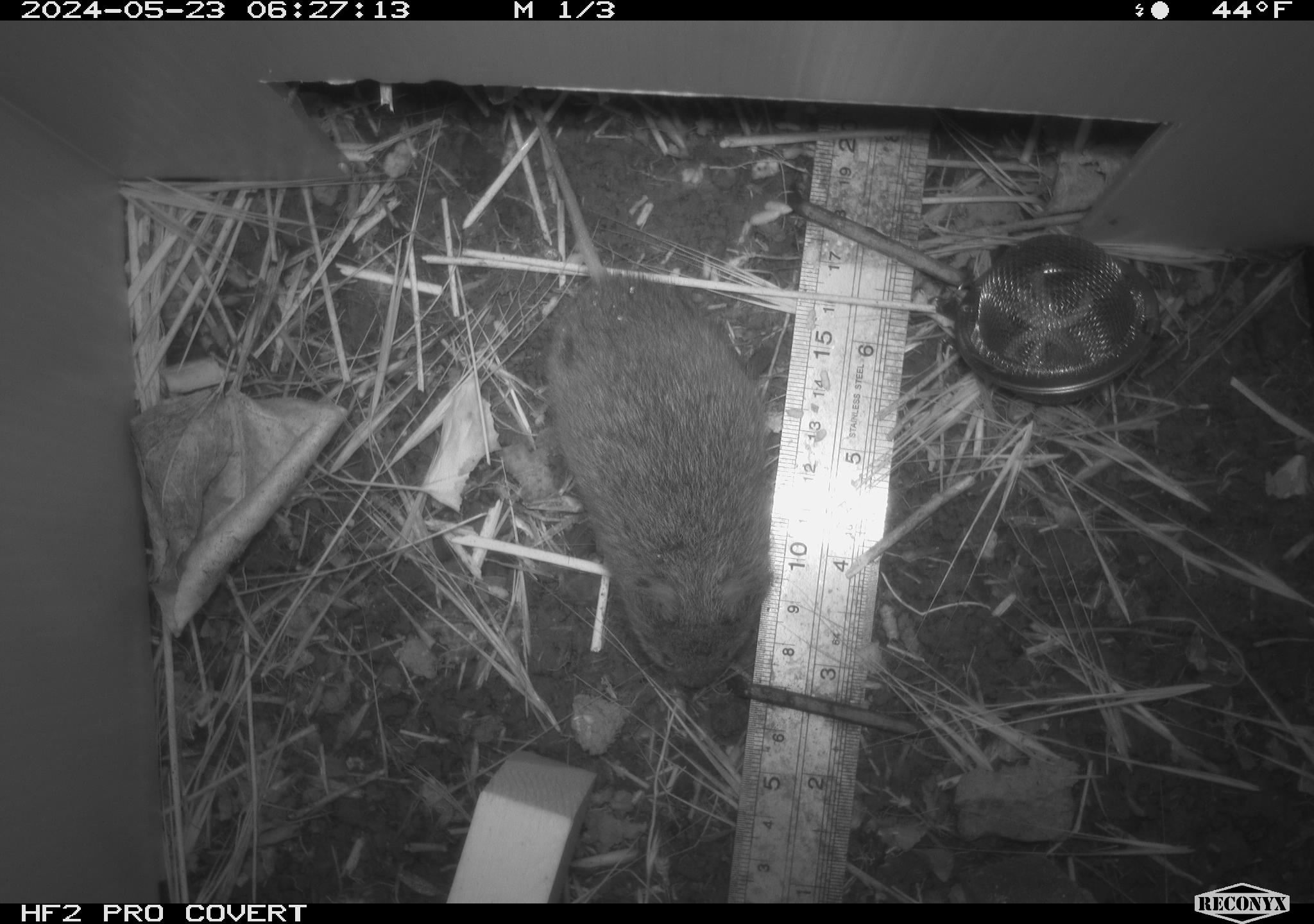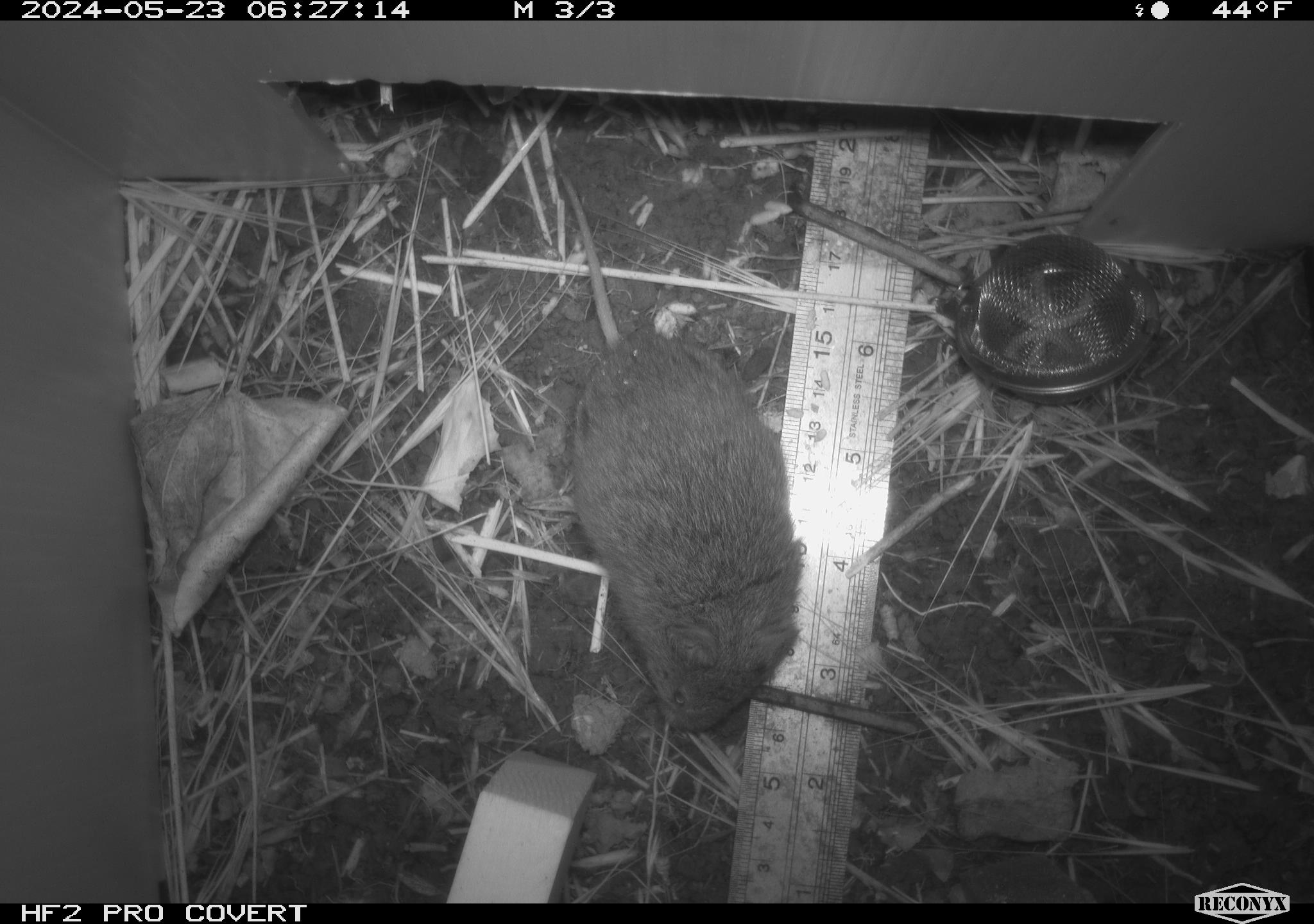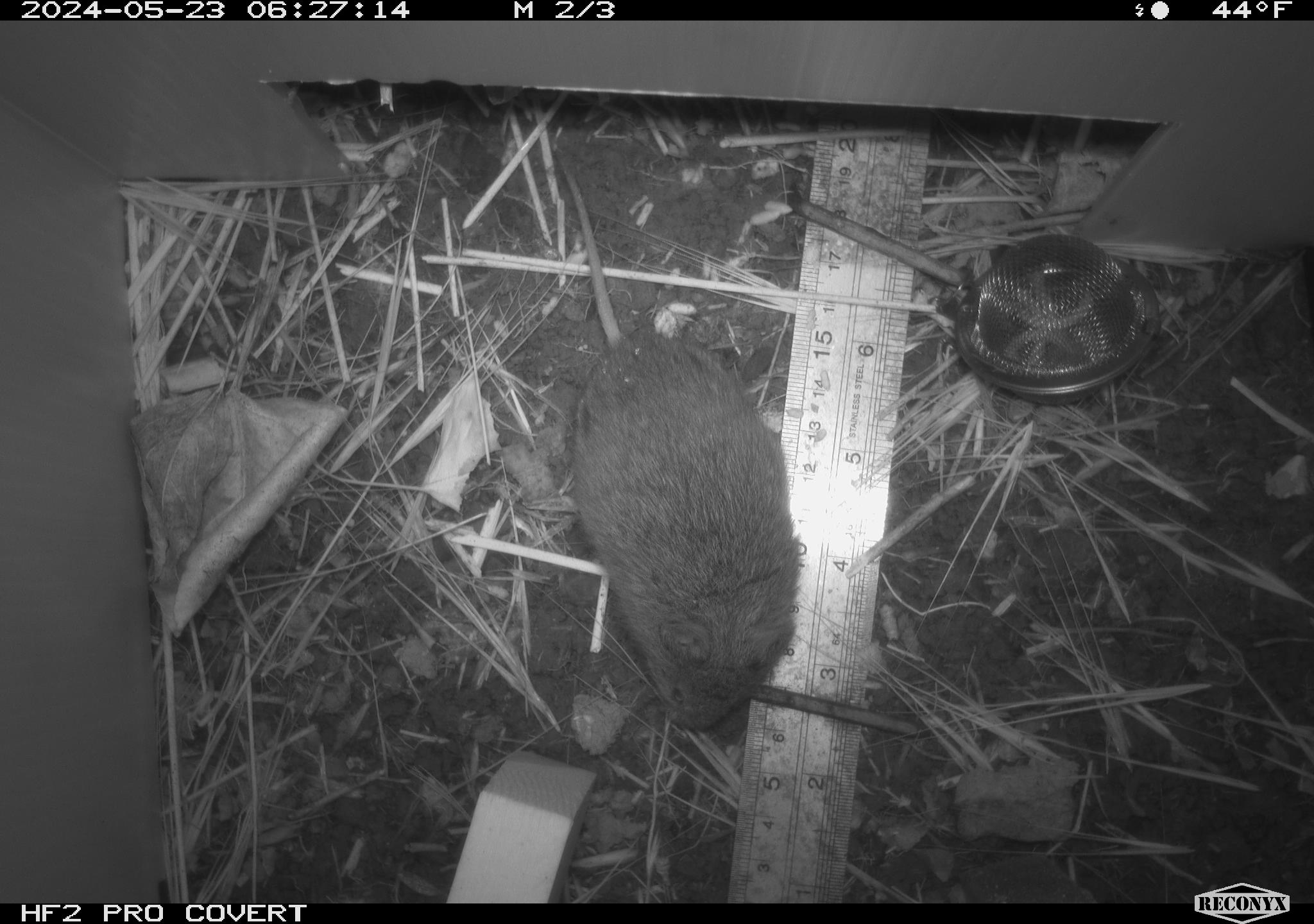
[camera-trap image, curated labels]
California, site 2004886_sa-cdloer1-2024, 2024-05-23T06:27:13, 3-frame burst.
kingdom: Animalia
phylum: Chordata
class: Mammalia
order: Rodentia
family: Cricetidae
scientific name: Arvicolinae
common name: voles, lemmings, and muskrats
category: arvicolinae subfamily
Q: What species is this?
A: Arvicolinae subfamily (voles, lemmings, and muskrats) (Arvicolinae).